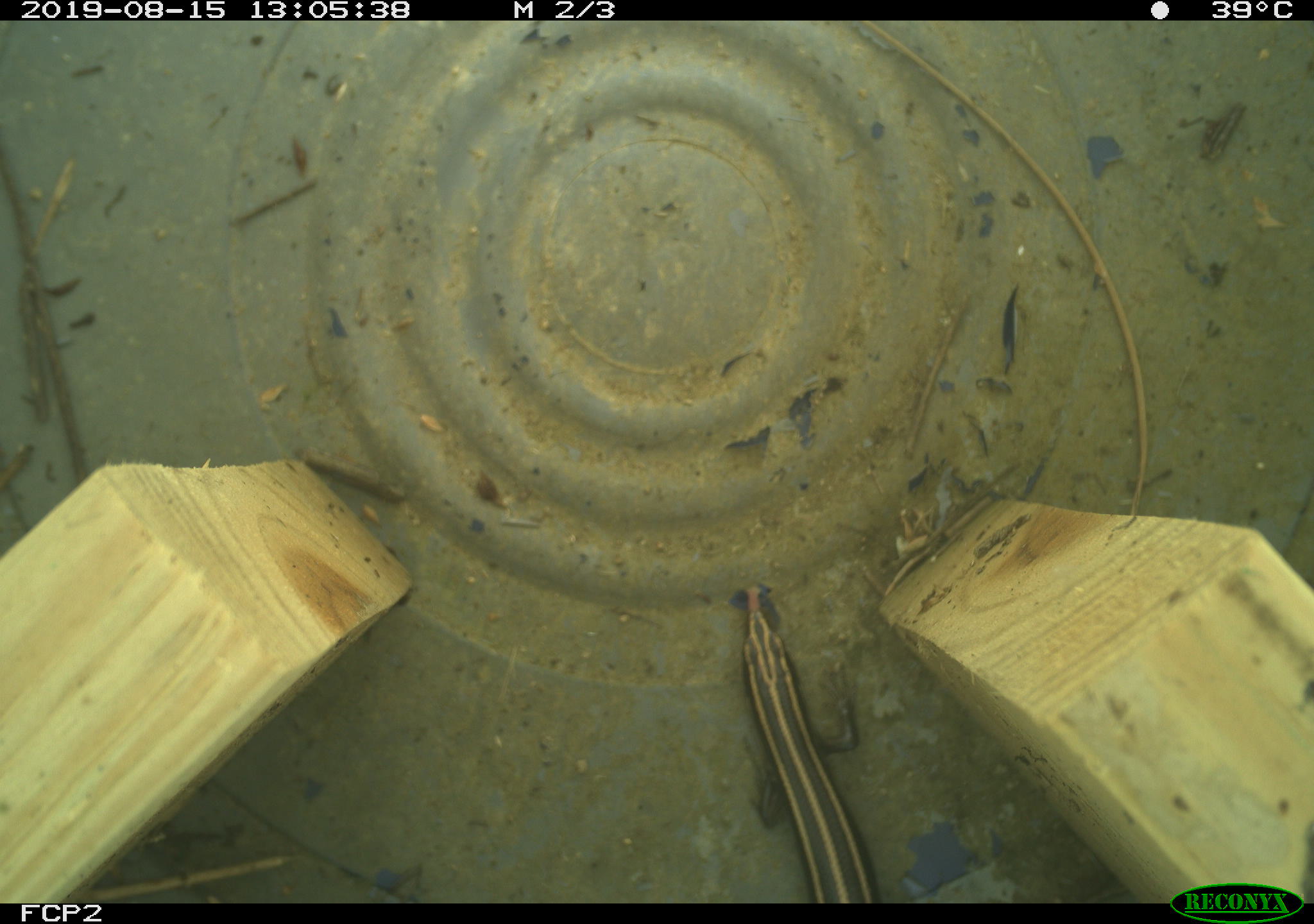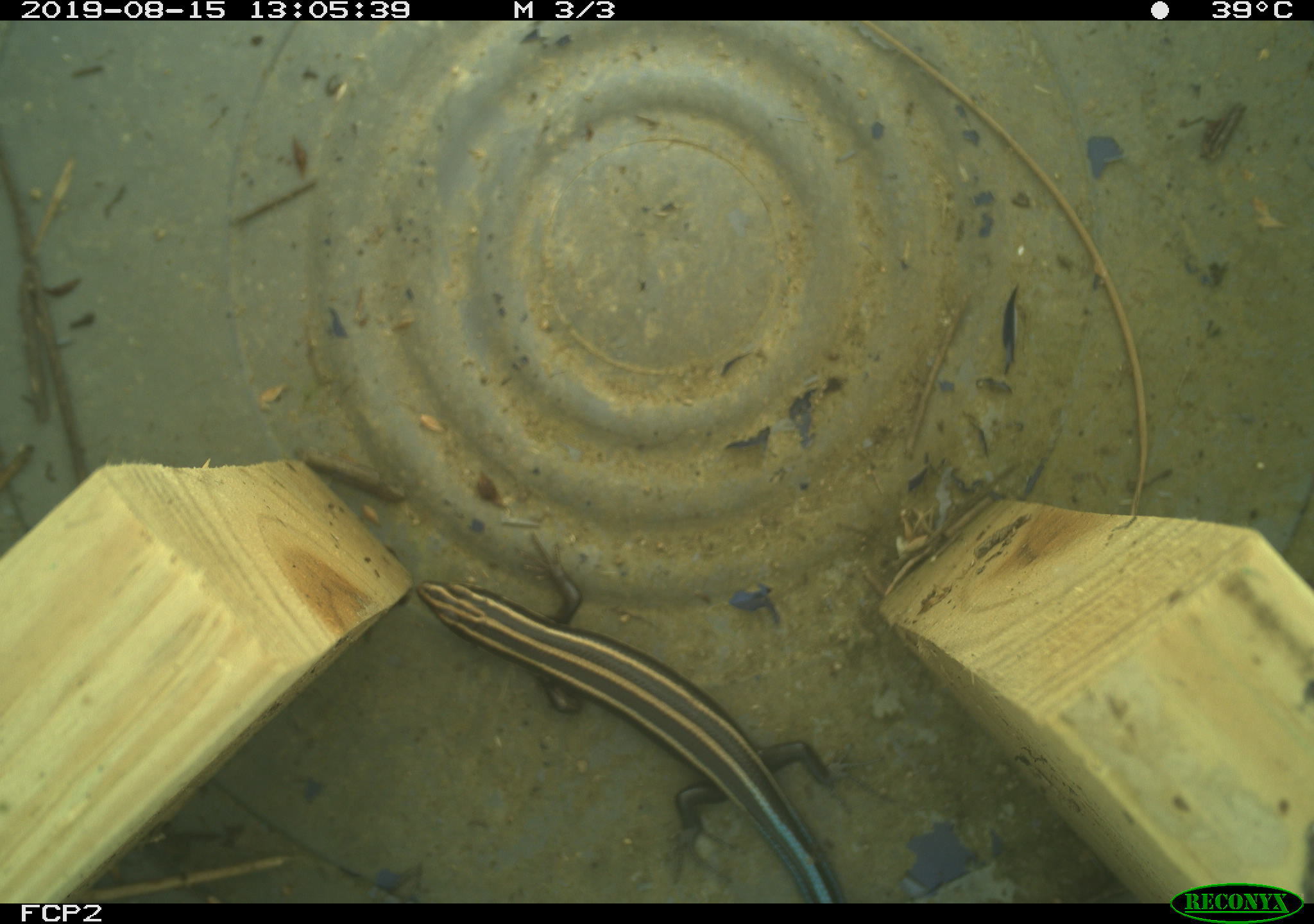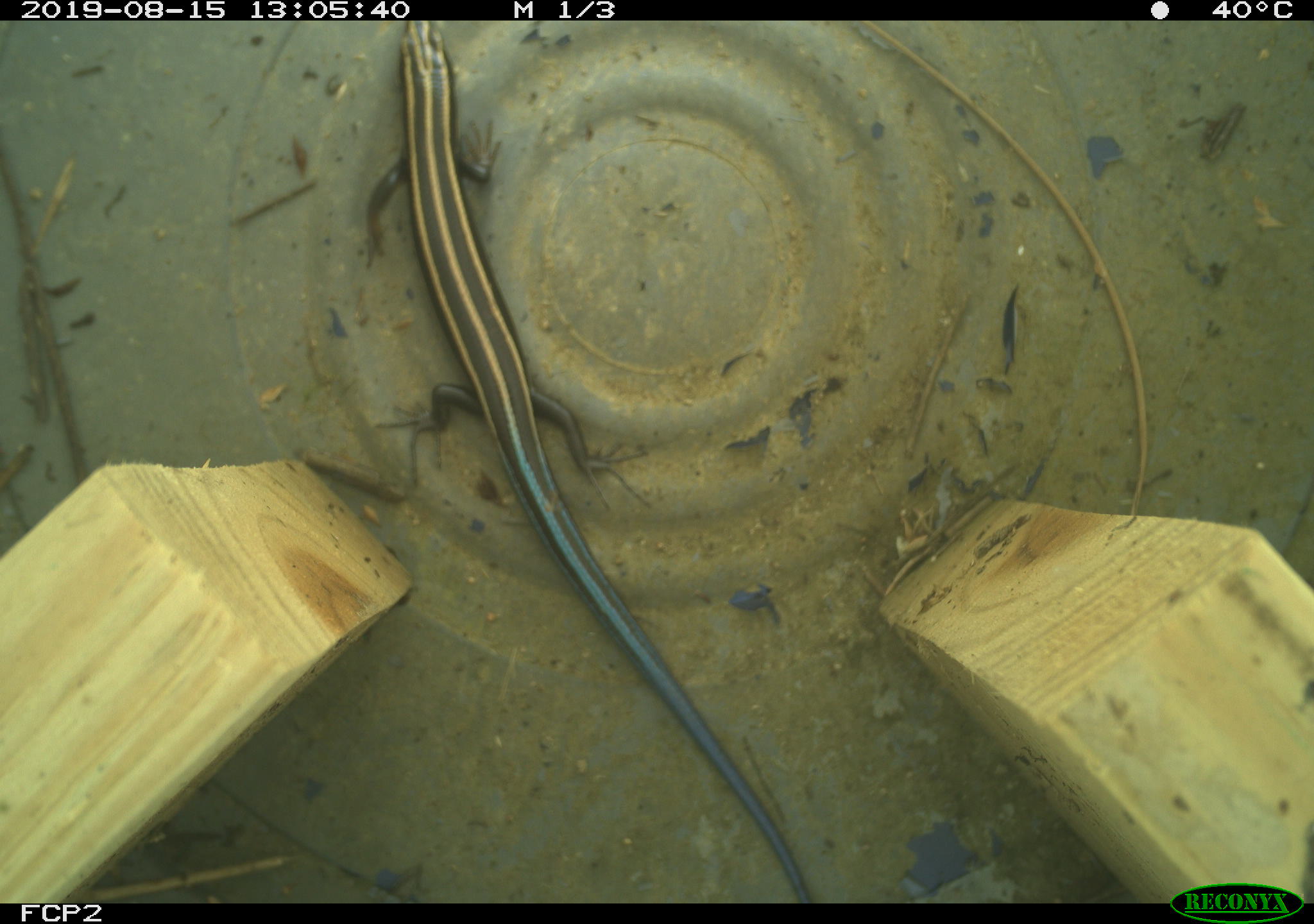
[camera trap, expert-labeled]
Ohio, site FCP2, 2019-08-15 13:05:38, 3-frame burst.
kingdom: Animalia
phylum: Chordata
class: Reptilia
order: Squamata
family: Scincidae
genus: Plestiodon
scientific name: Plestiodon fasciatus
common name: common five-lined skink